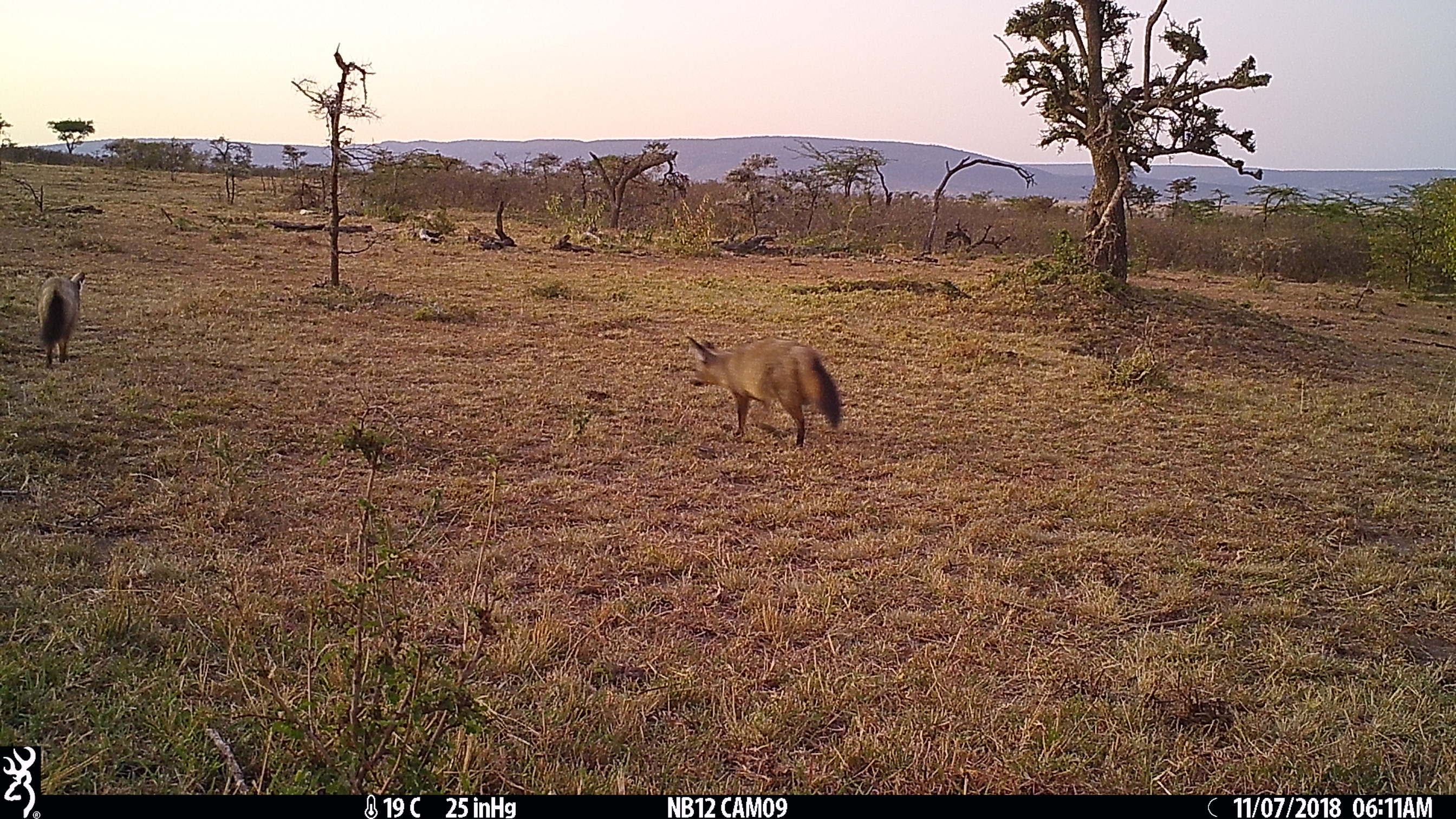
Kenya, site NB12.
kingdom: Animalia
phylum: Chordata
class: Mammalia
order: Carnivora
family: Canidae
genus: Otocyon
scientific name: Otocyon megalotis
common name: bat-eared fox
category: bateared fox